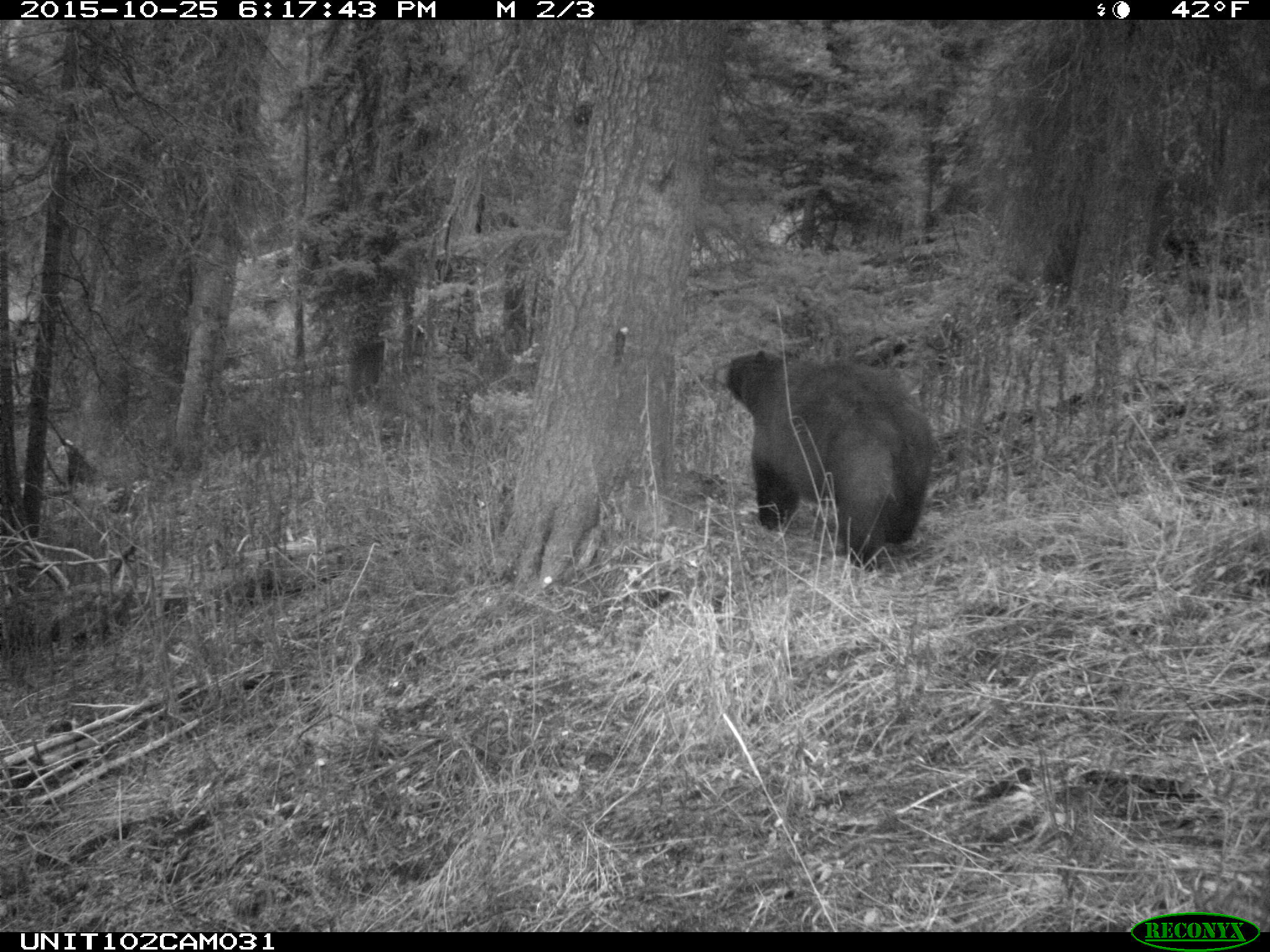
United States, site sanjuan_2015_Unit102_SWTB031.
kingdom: Animalia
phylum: Chordata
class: Mammalia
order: Carnivora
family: Ursidae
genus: Ursus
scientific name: Ursus americanus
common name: american black bear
Ursus americanus (american black bear).